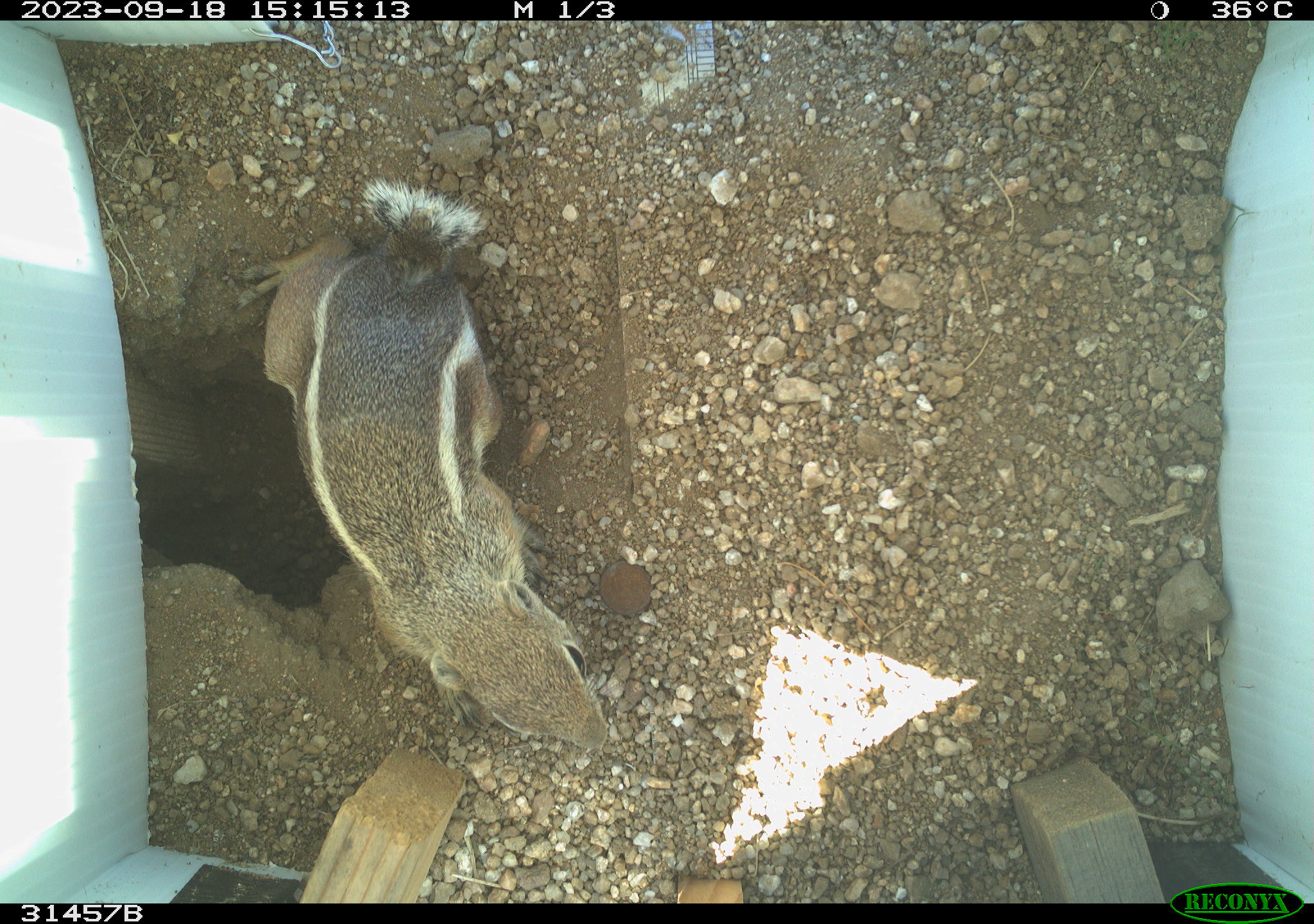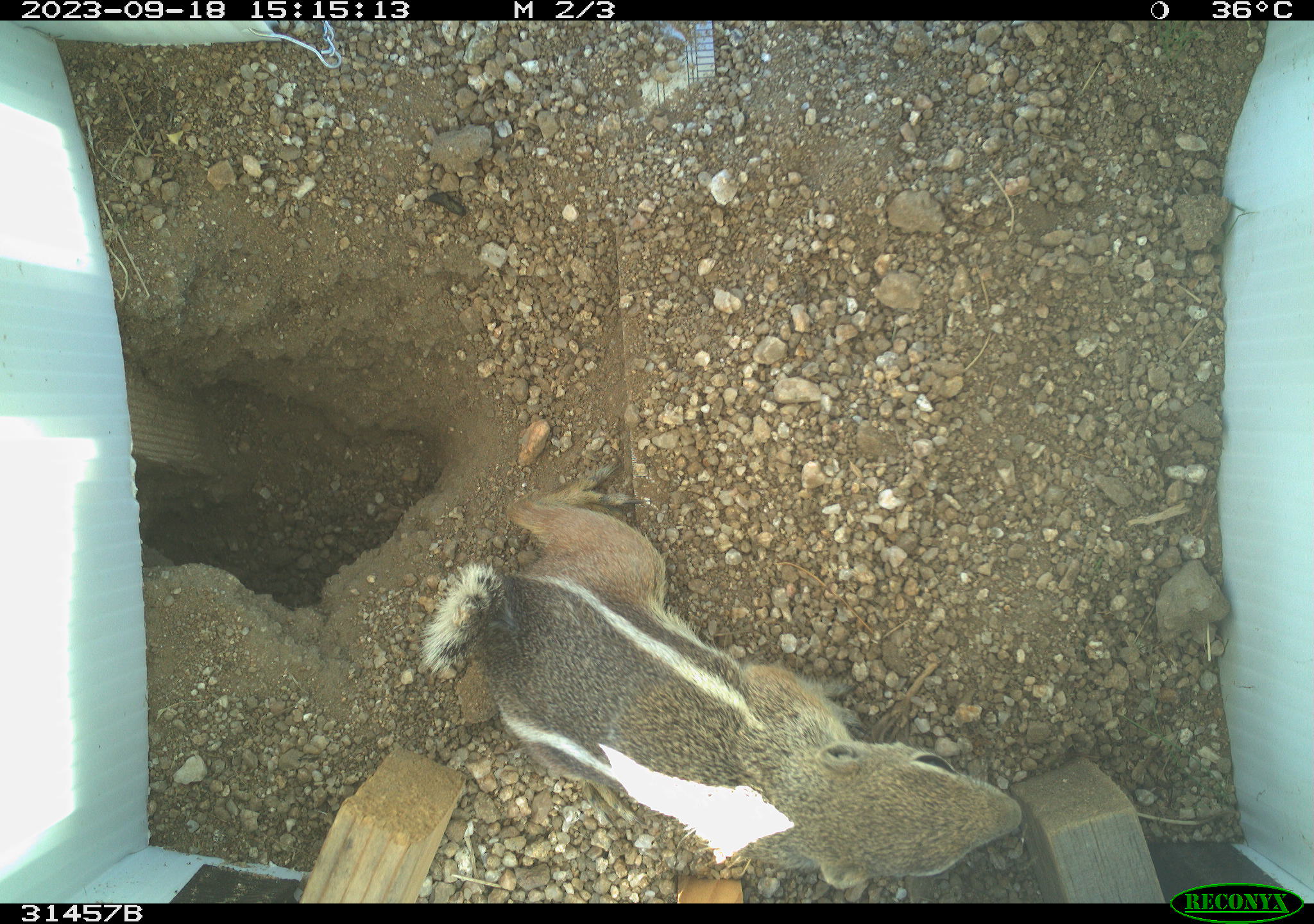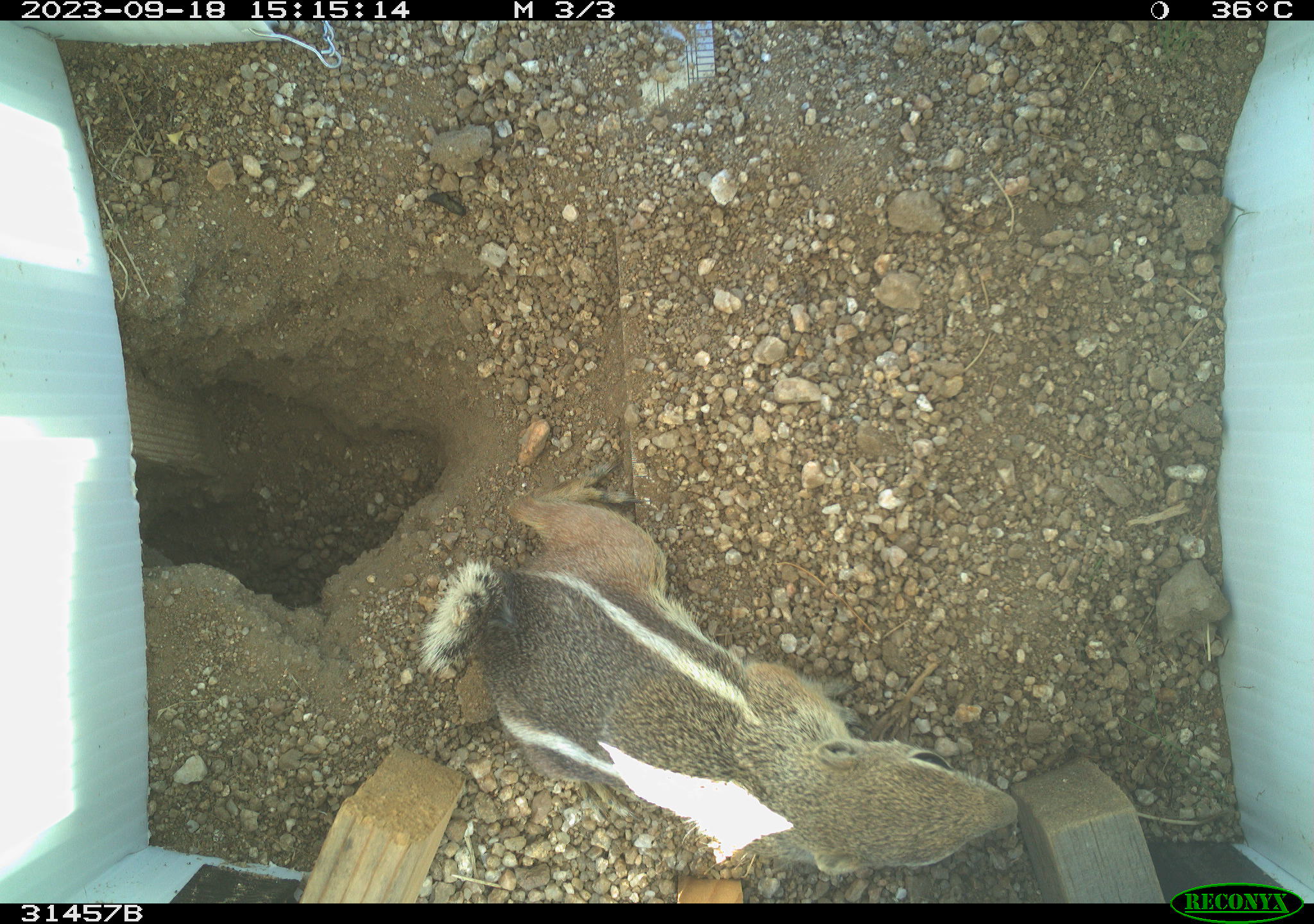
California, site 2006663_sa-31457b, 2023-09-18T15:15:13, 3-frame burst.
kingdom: Animalia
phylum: Chordata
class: Mammalia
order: Rodentia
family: Sciuridae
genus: Ammospermophilus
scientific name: Ammospermophilus leucurus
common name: white-tailed antelope squirrel